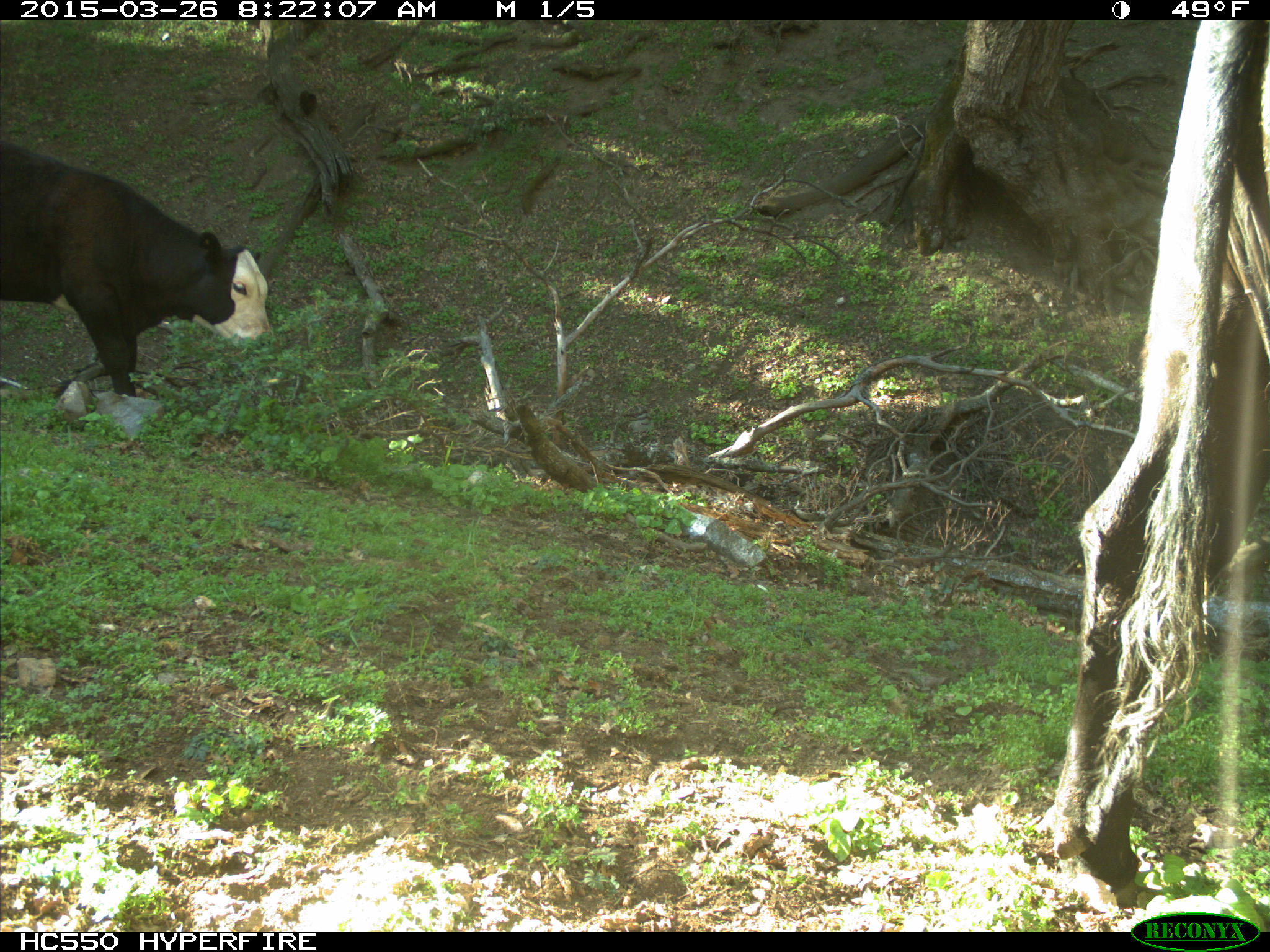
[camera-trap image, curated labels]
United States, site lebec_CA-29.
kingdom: Animalia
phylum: Chordata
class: Mammalia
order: Artiodactyla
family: Bovidae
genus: Bos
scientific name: Bos taurus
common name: domestic cow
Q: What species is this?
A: Bos taurus (domestic cow).